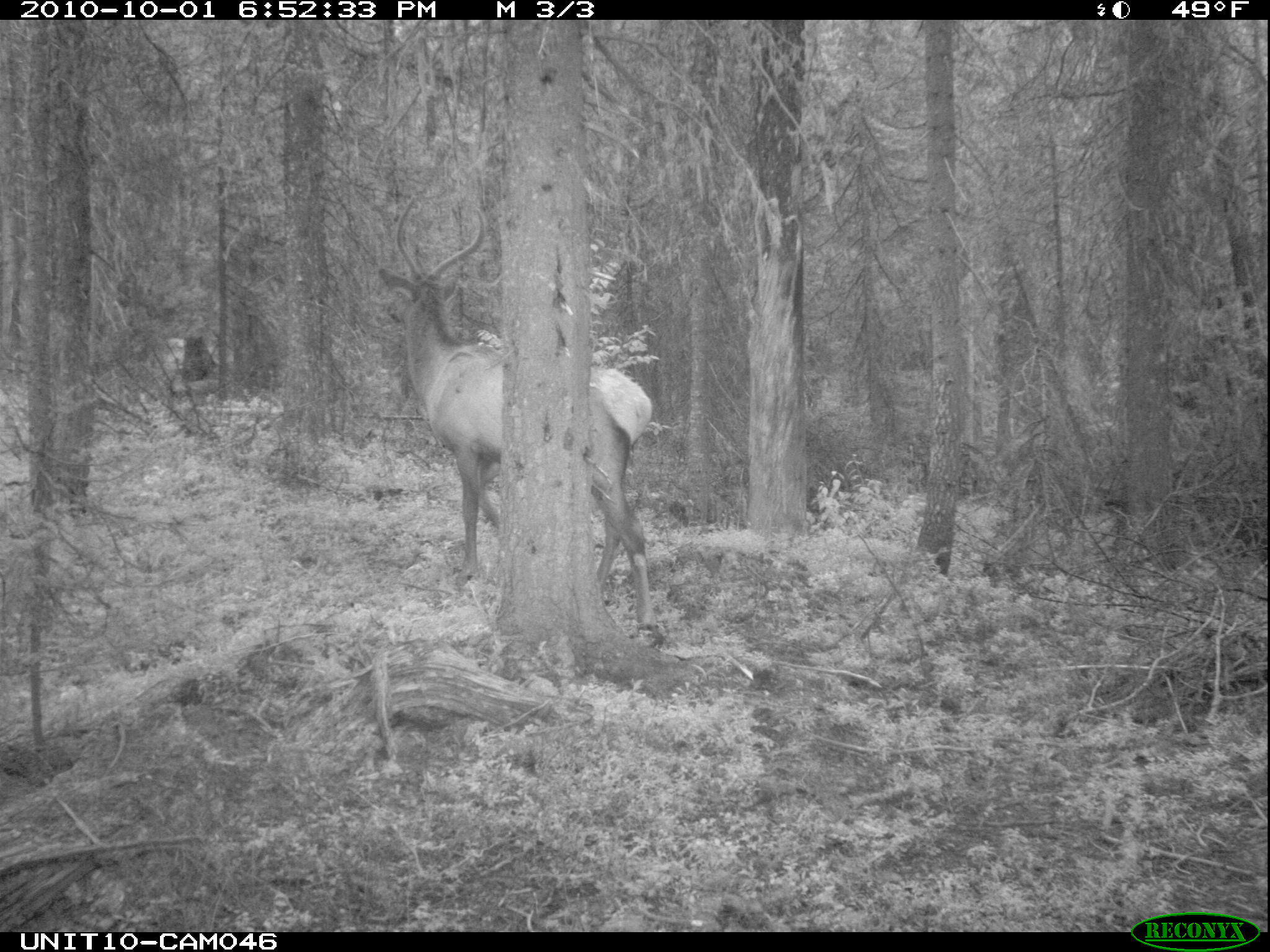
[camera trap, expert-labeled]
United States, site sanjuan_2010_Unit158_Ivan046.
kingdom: Animalia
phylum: Chordata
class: Mammalia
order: Artiodactyla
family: Cervidae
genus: Cervus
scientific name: Cervus elaphus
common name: red deer